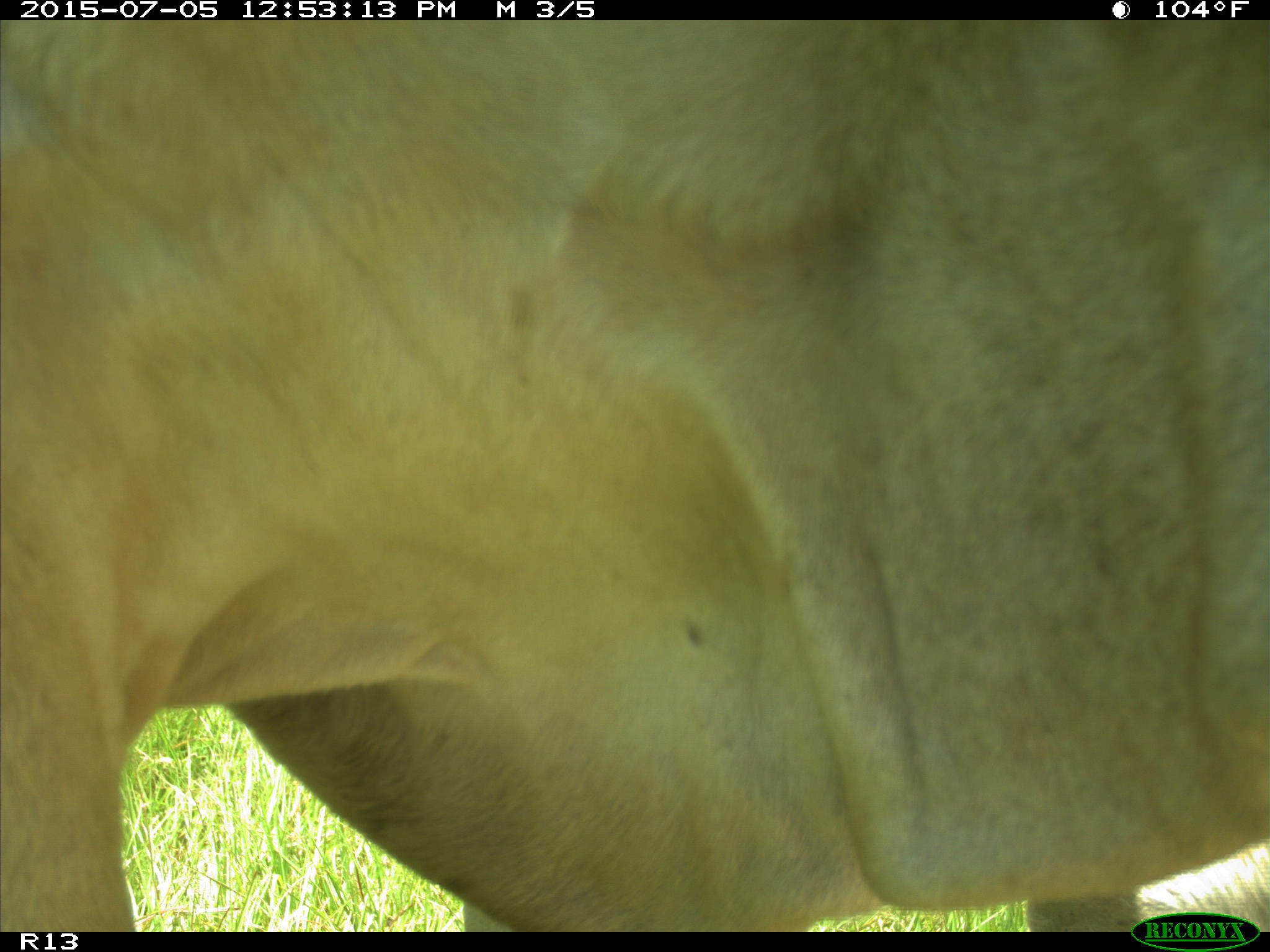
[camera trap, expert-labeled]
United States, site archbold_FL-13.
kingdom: Animalia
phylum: Chordata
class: Mammalia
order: Artiodactyla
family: Bovidae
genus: Bos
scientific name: Bos taurus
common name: domestic cow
Bos taurus (domestic cow).